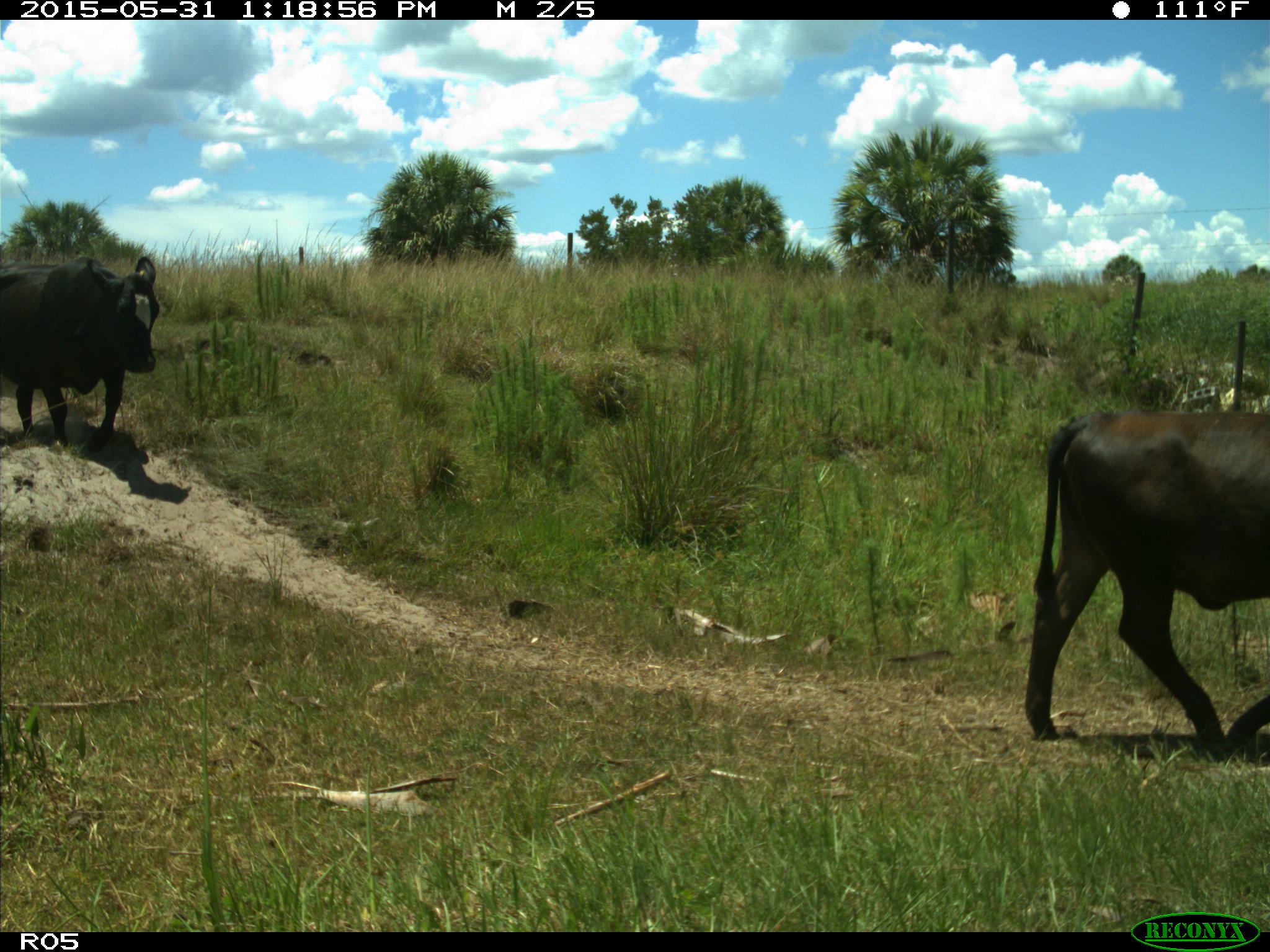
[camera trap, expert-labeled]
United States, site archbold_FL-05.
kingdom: Animalia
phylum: Chordata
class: Mammalia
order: Artiodactyla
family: Bovidae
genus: Bos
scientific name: Bos taurus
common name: domestic cow